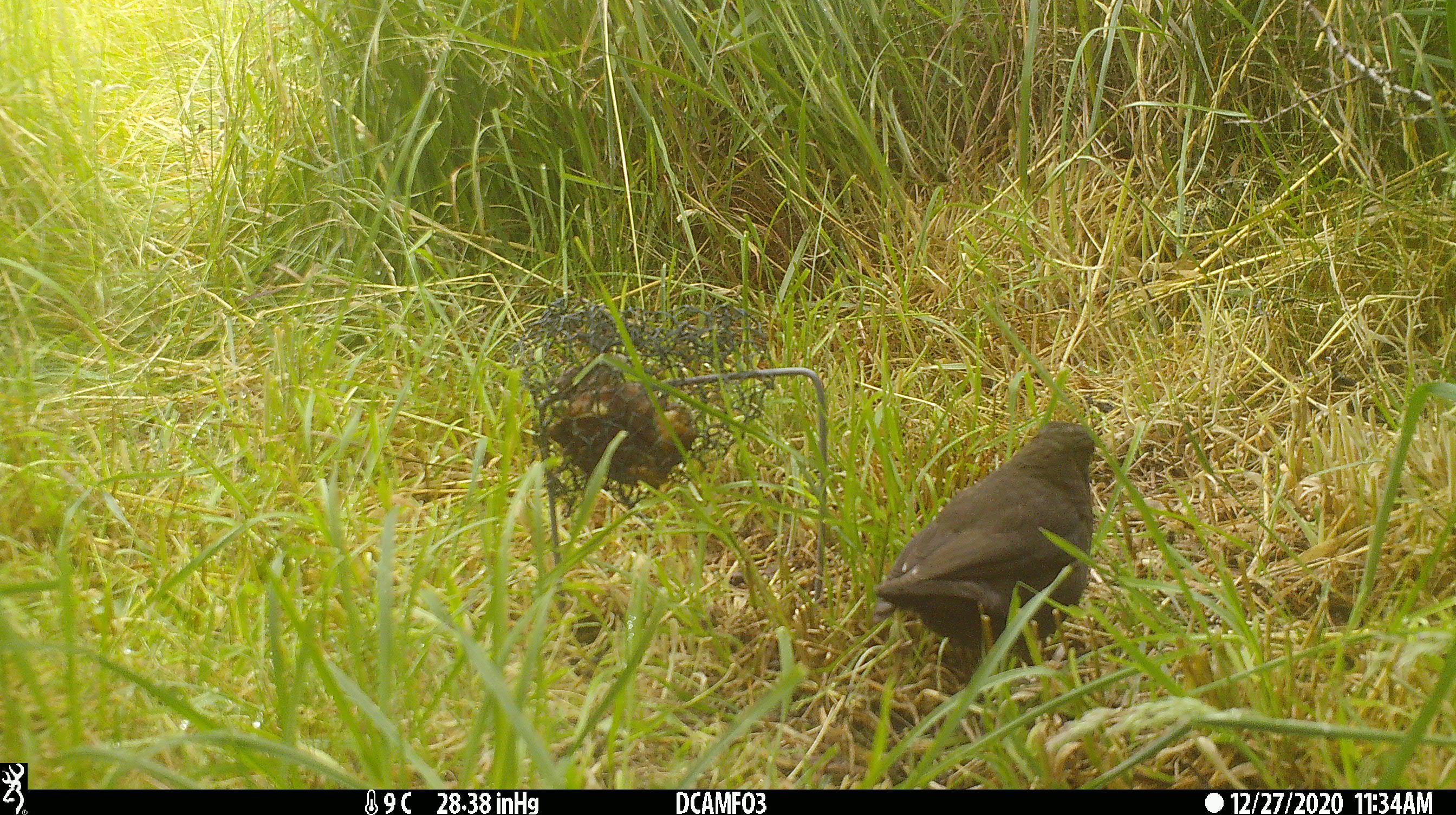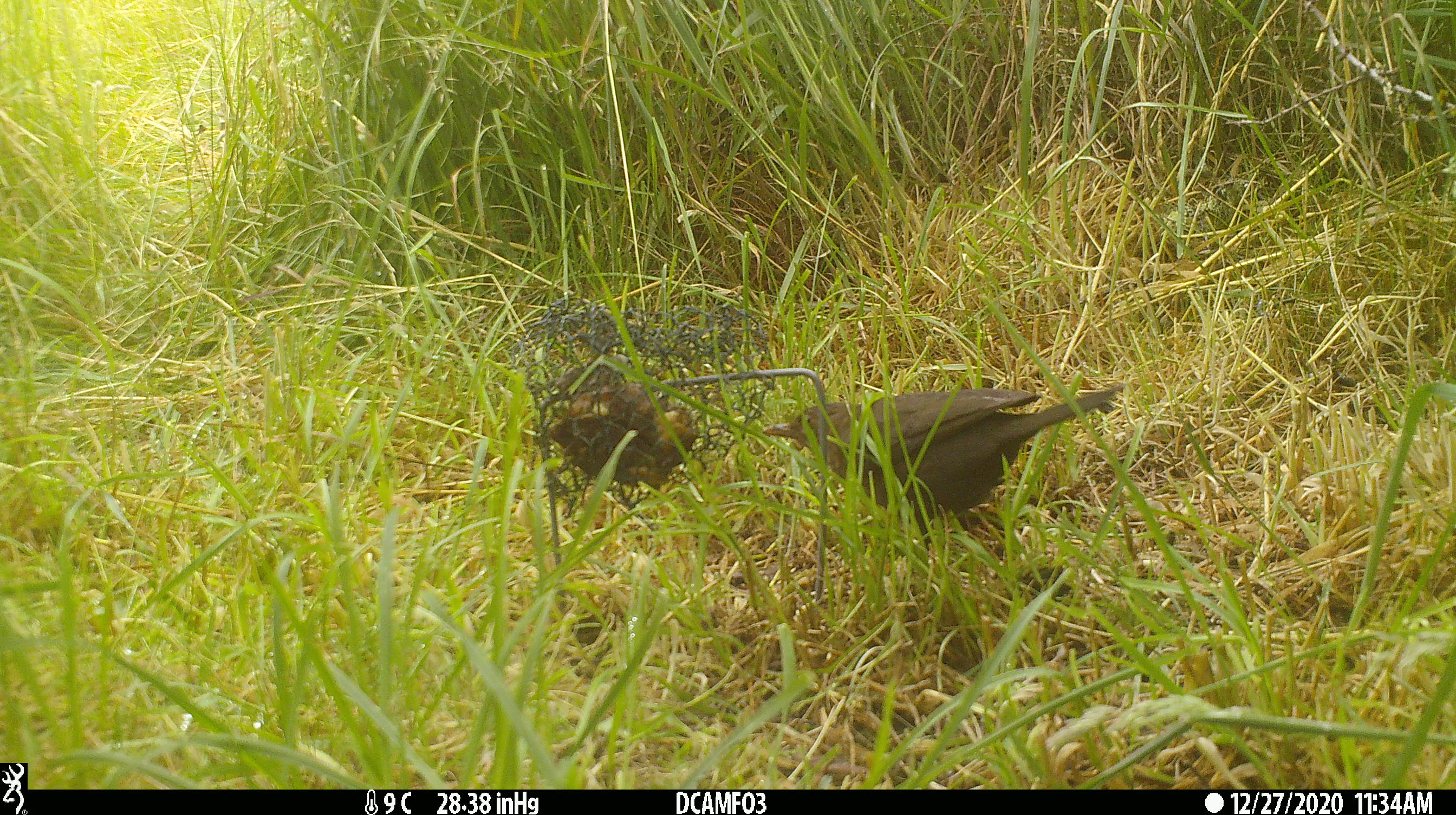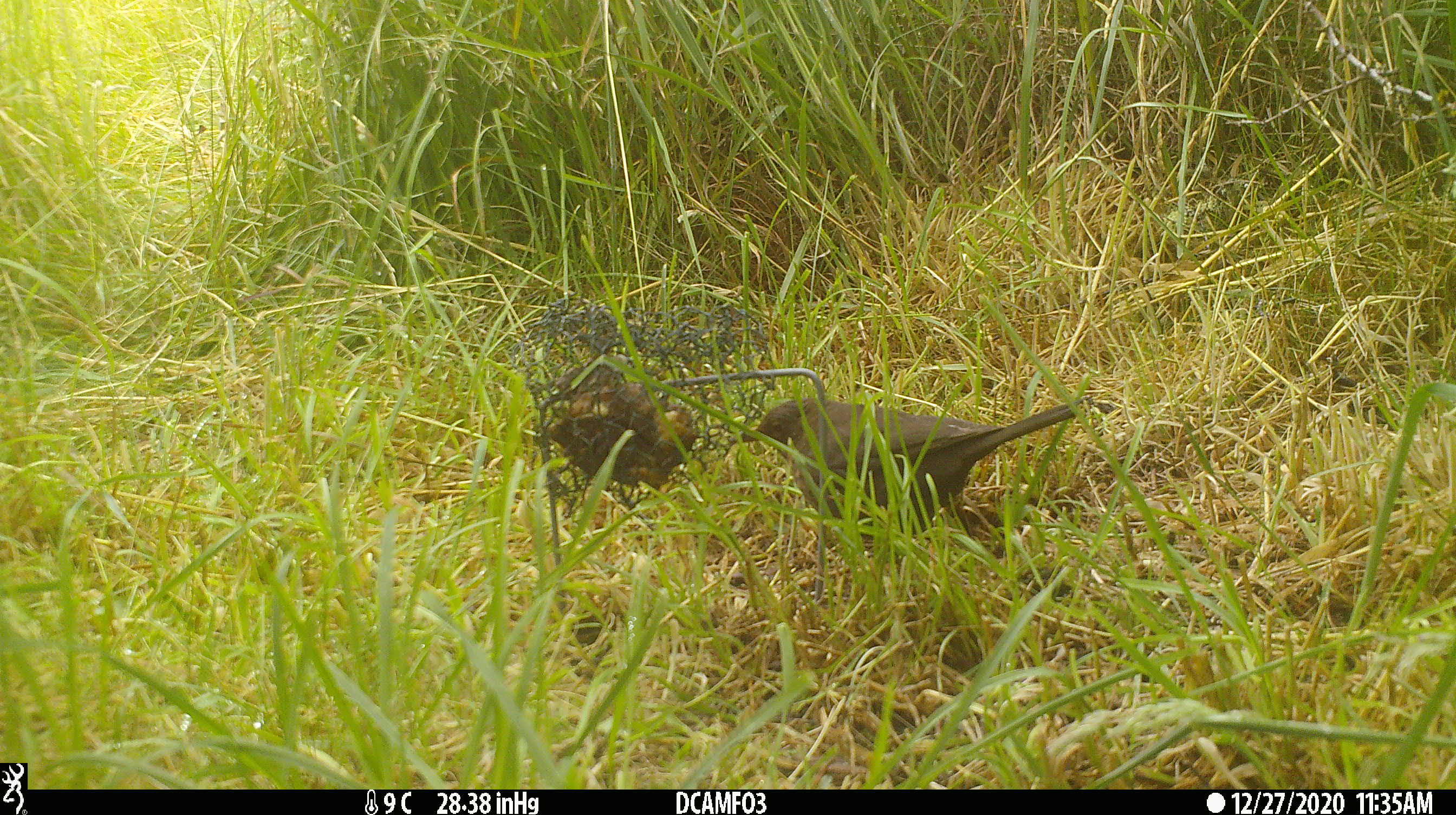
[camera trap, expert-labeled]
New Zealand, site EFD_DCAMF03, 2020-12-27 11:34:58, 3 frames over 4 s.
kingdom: Animalia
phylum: Chordata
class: Aves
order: Passeriformes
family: Turdidae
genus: Turdus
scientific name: Turdus merula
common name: eurasian blackbird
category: blackbird